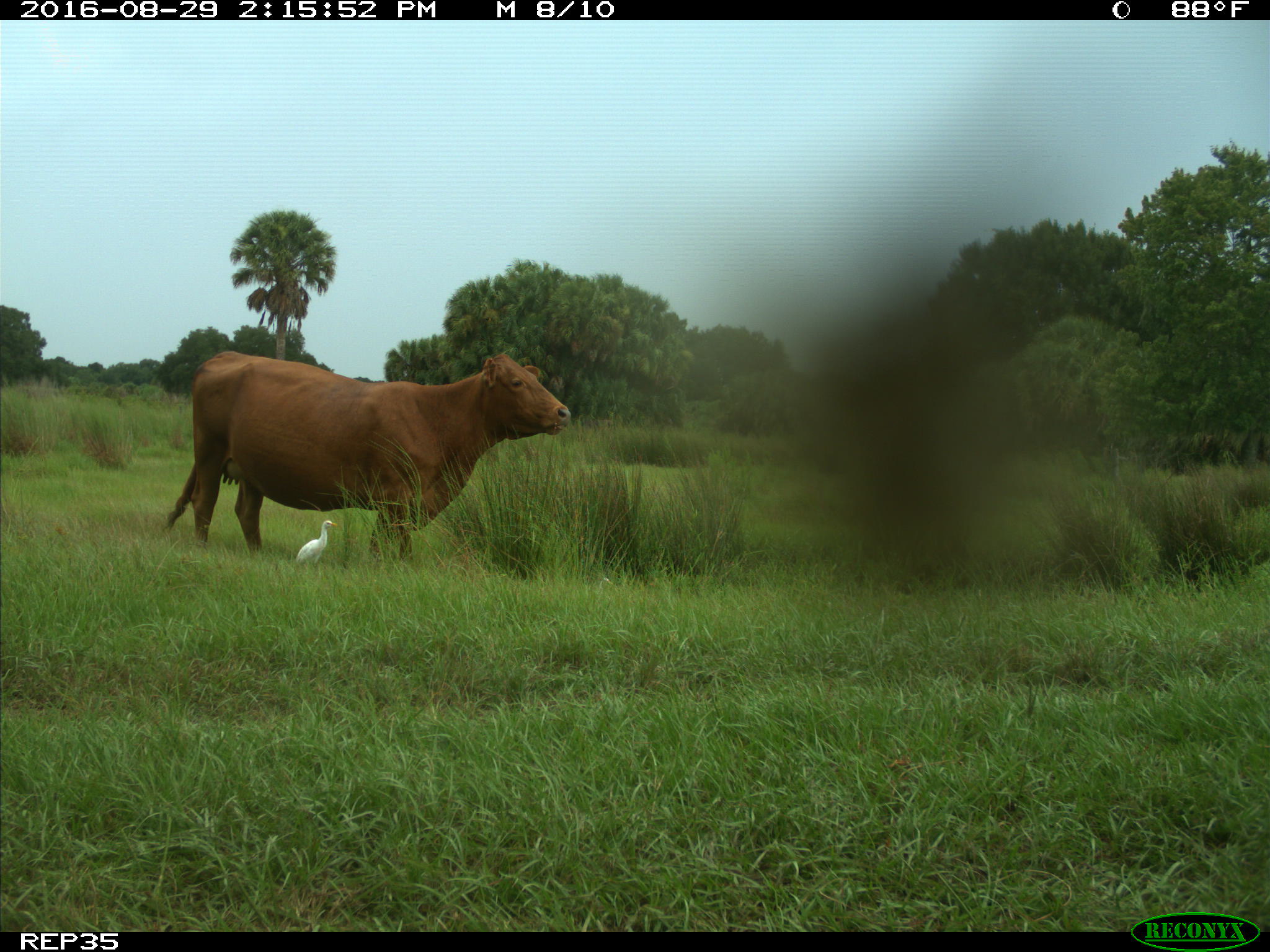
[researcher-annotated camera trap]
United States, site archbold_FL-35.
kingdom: Animalia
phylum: Chordata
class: Mammalia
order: Artiodactyla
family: Bovidae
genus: Bos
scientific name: Bos taurus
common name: domestic cow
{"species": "Bos taurus (domestic cow)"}